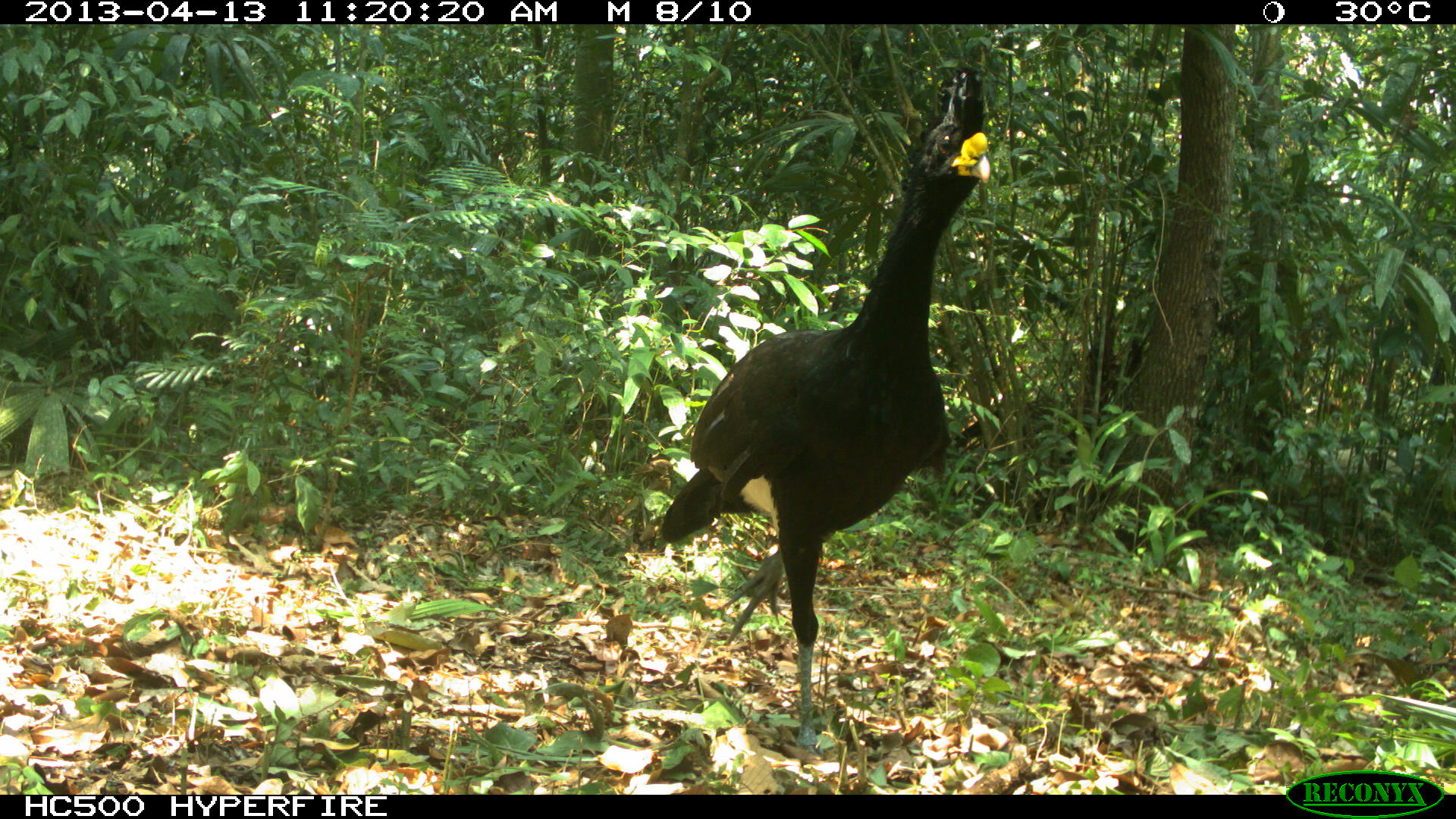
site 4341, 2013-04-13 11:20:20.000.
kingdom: Animalia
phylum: Chordata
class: Aves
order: Galliformes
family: Cracidae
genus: Crax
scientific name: Crax rubra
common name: great curassow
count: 1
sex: male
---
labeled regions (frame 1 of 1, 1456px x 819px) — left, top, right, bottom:
crax rubra: 657, 65, 990, 757